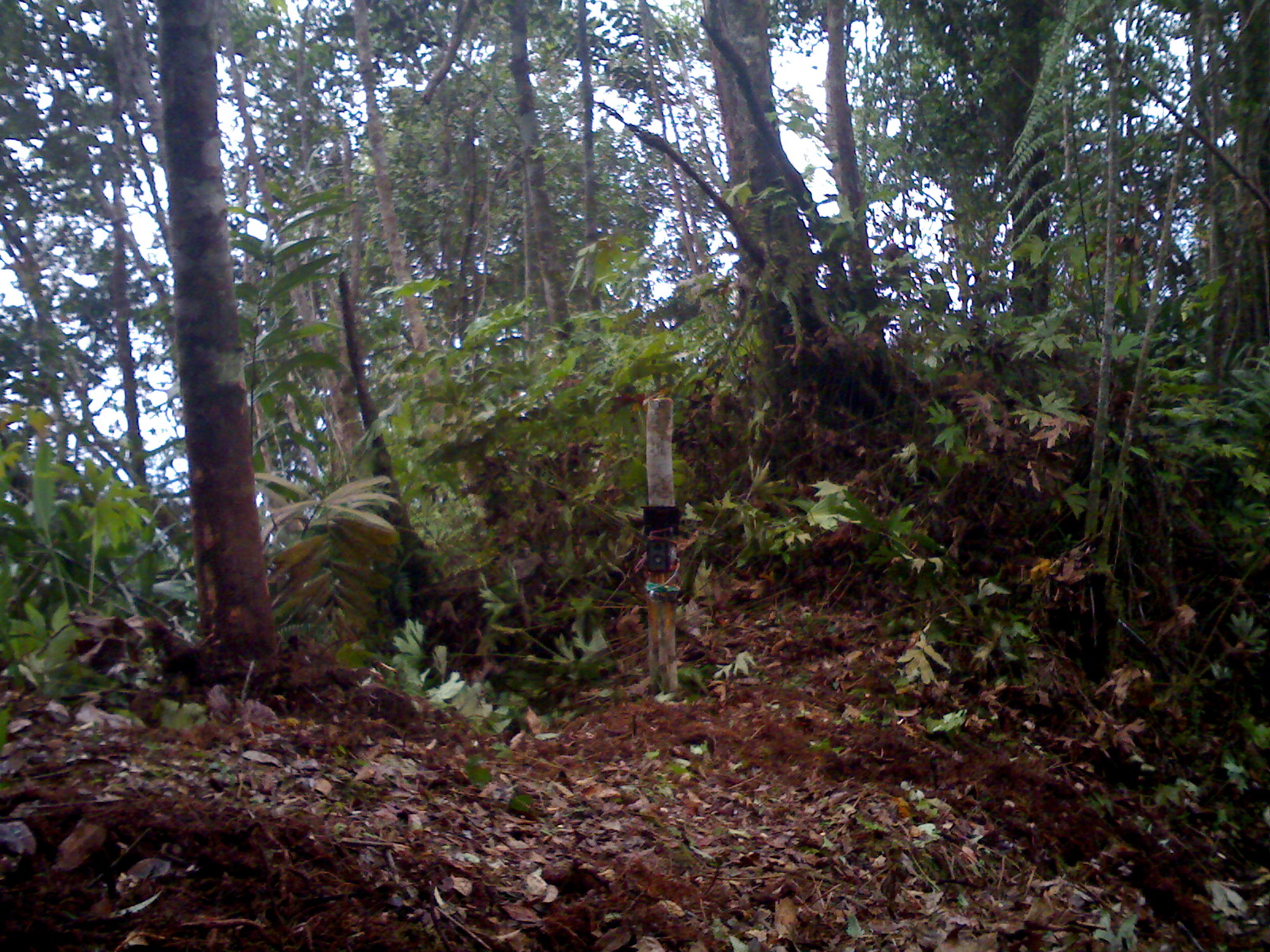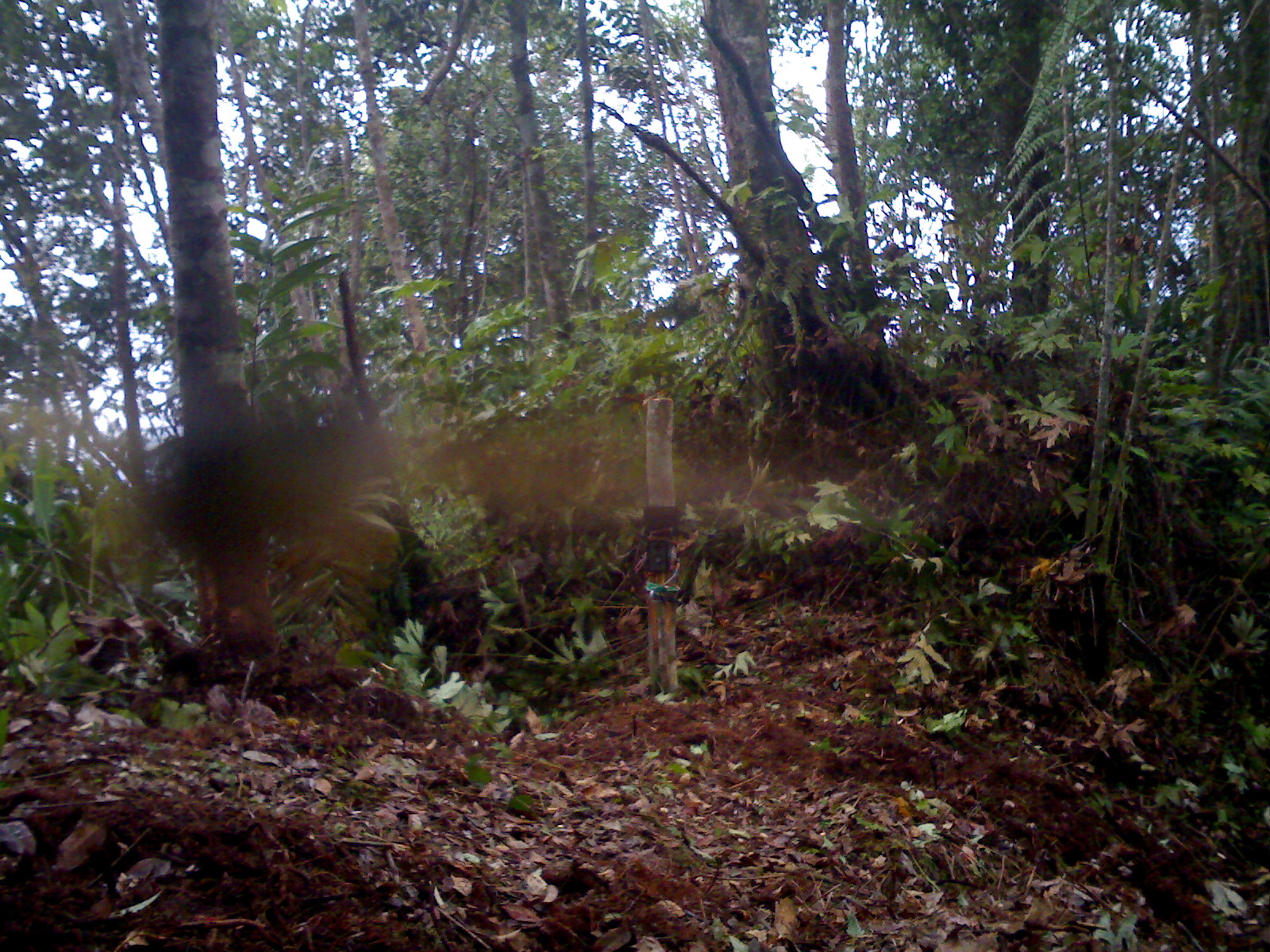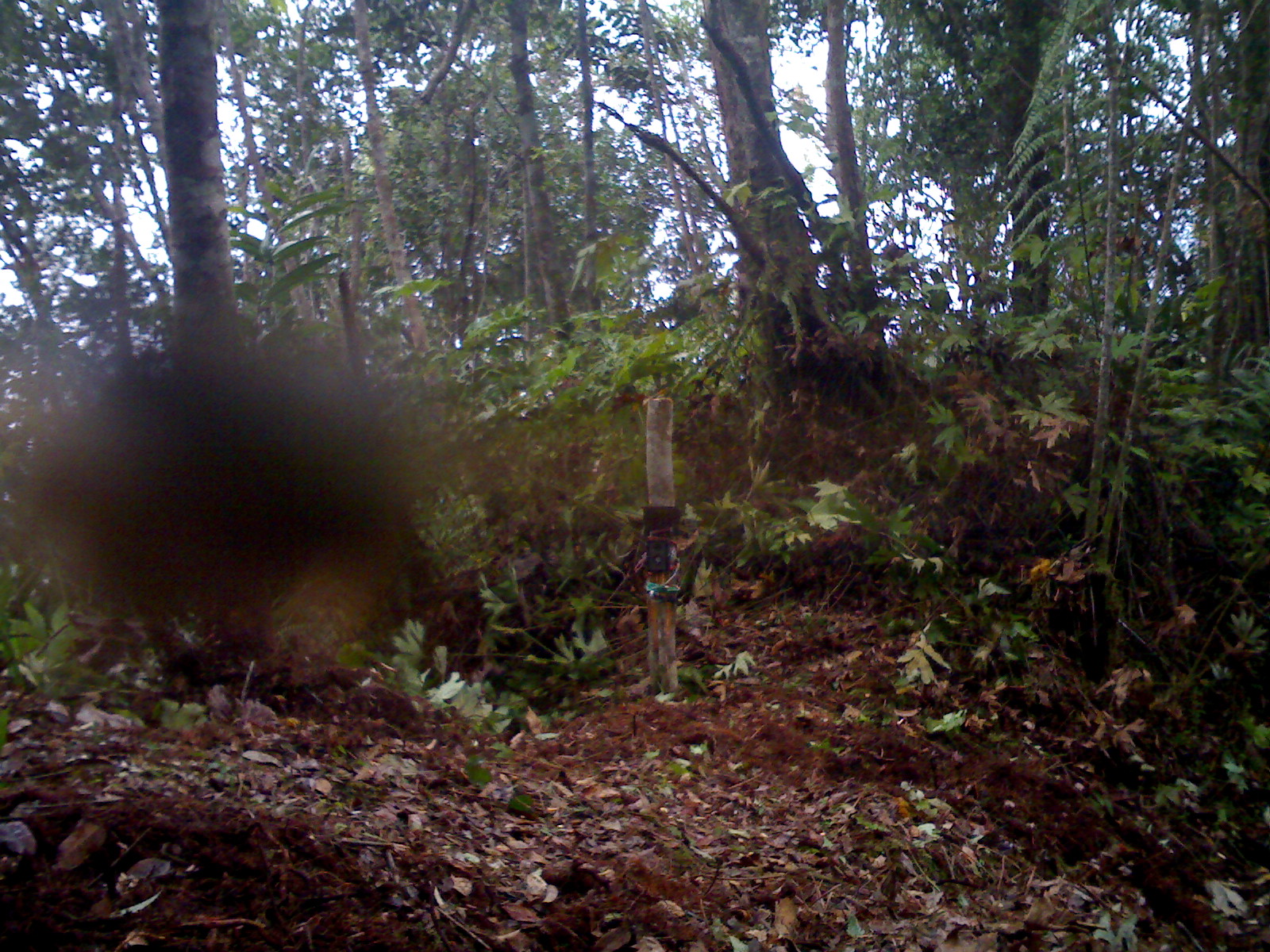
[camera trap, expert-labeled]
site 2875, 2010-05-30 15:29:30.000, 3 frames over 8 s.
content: unidentified animal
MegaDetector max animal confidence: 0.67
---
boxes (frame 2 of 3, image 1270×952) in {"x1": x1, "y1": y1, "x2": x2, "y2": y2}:
unknown: {"x1": 113, "y1": 394, "x2": 445, "y2": 590}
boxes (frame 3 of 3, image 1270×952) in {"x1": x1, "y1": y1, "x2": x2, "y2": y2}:
unknown: {"x1": 10, "y1": 344, "x2": 431, "y2": 668}